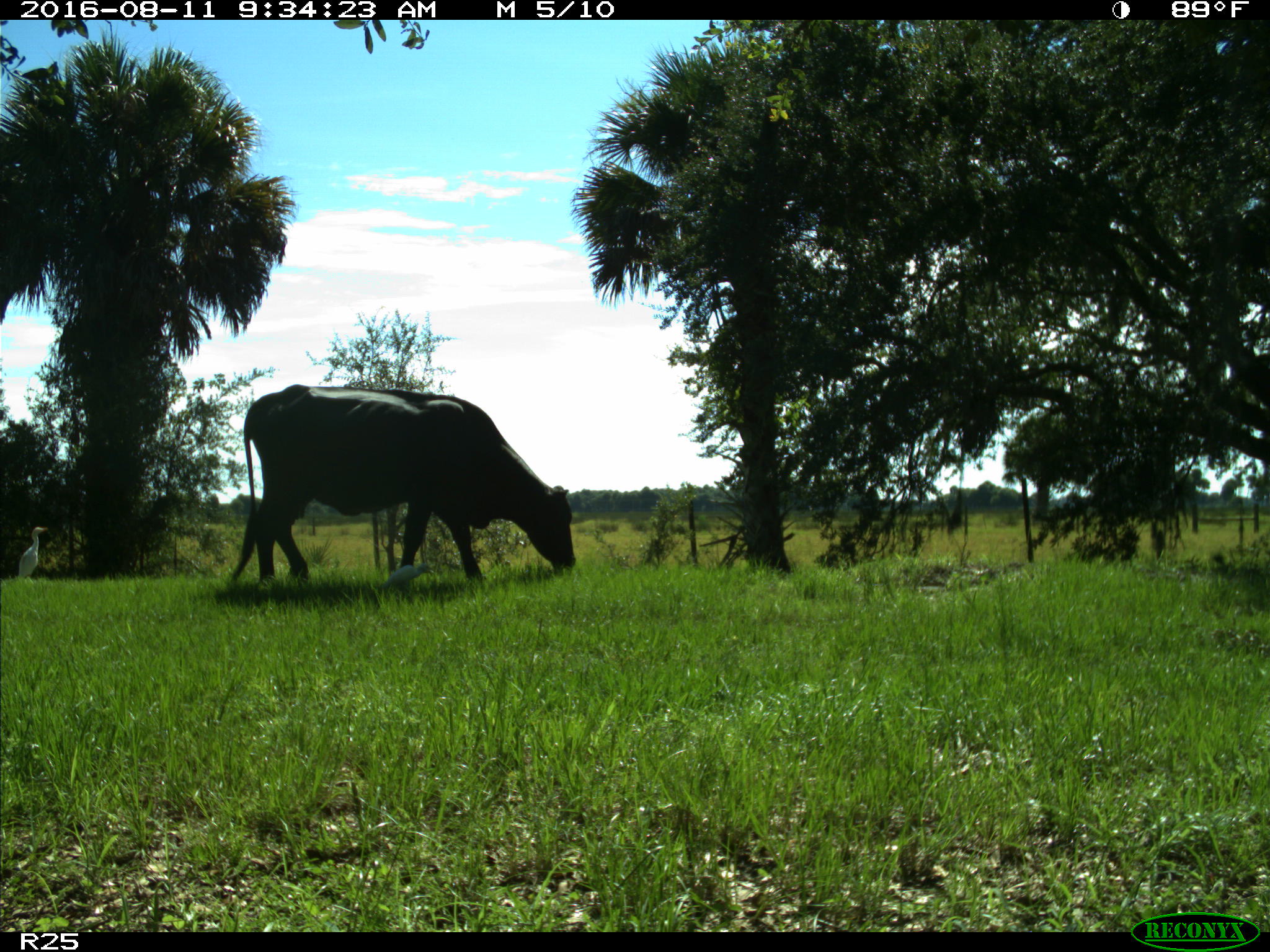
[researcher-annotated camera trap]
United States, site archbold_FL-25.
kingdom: Animalia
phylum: Chordata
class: Mammalia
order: Artiodactyla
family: Bovidae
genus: Bos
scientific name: Bos taurus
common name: domestic cow